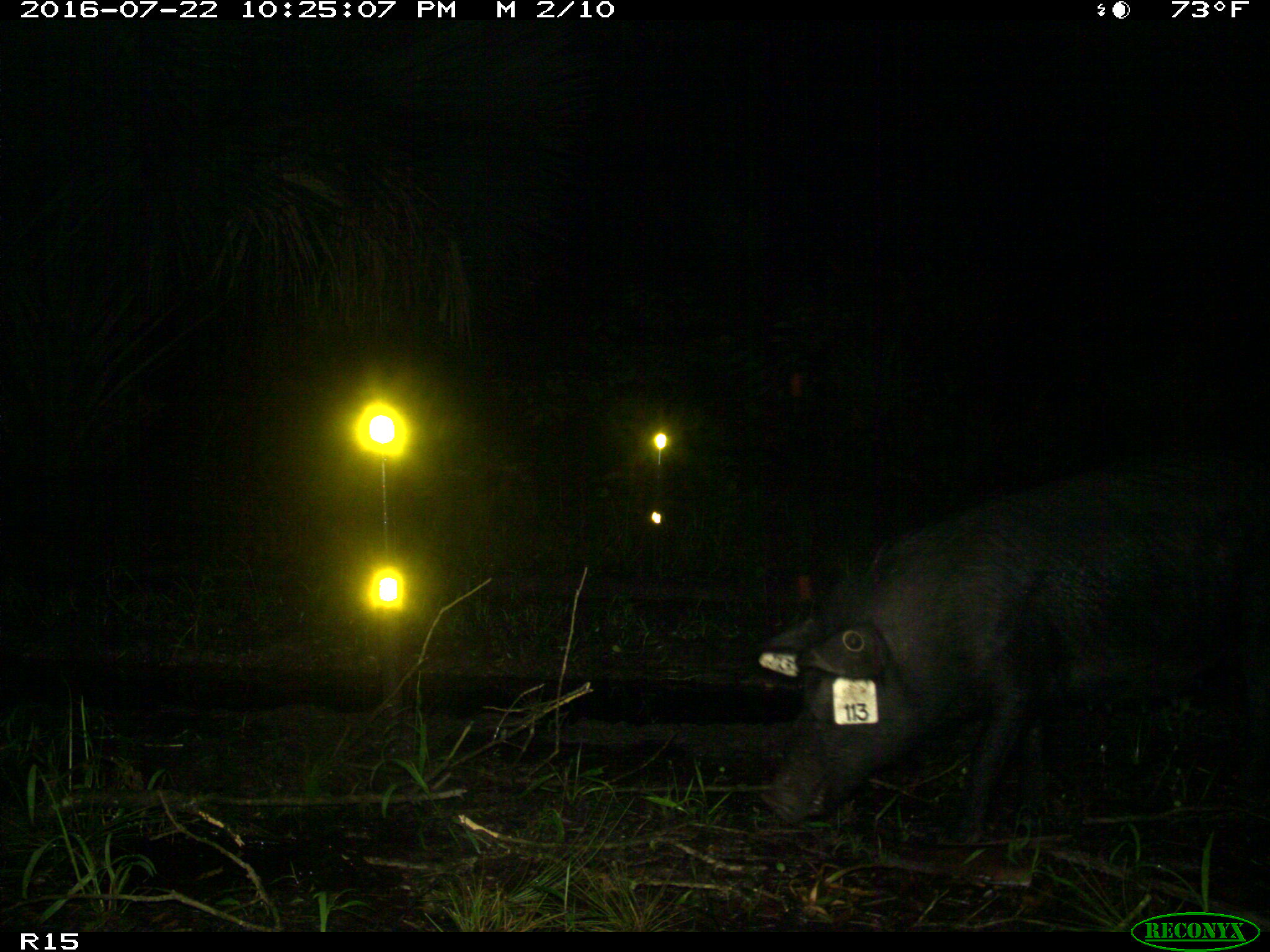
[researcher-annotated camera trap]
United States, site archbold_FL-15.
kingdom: Animalia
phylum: Chordata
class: Mammalia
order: Artiodactyla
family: Suidae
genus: Sus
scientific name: Sus scrofa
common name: wild boar